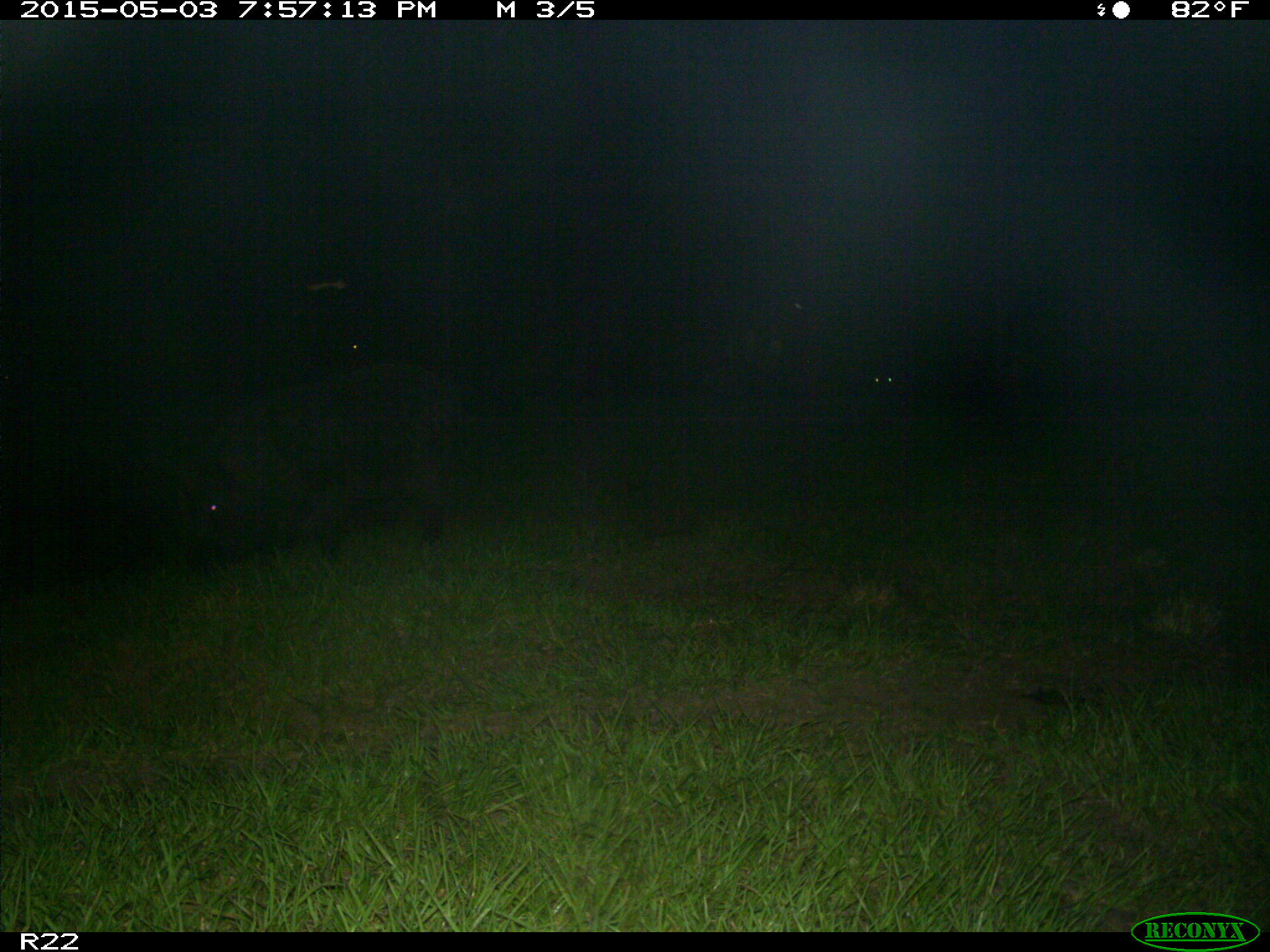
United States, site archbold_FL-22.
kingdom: Animalia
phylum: Chordata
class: Mammalia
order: Artiodactyla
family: Suidae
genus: Sus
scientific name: Sus scrofa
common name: wild boar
Sus scrofa (wild boar).